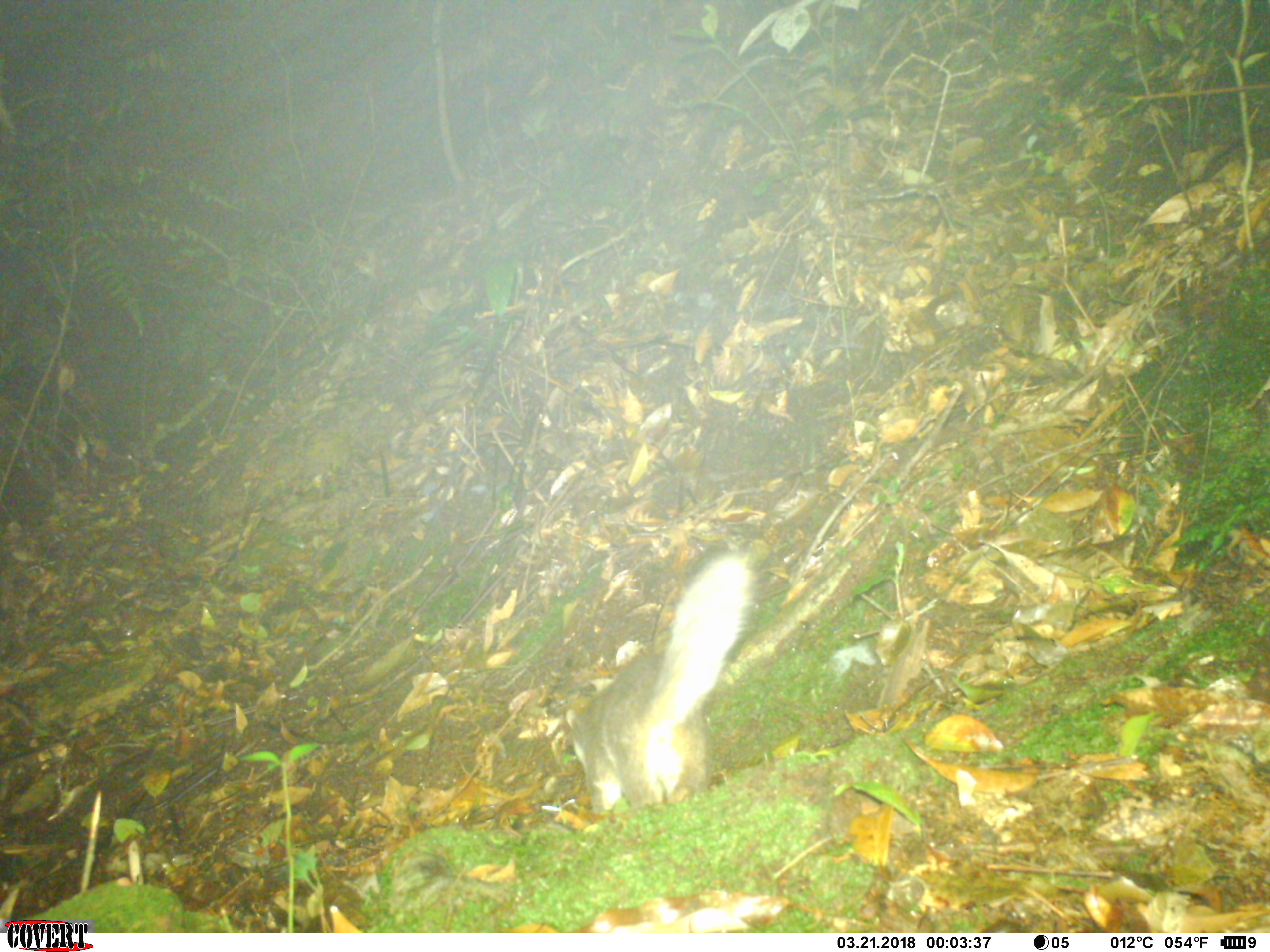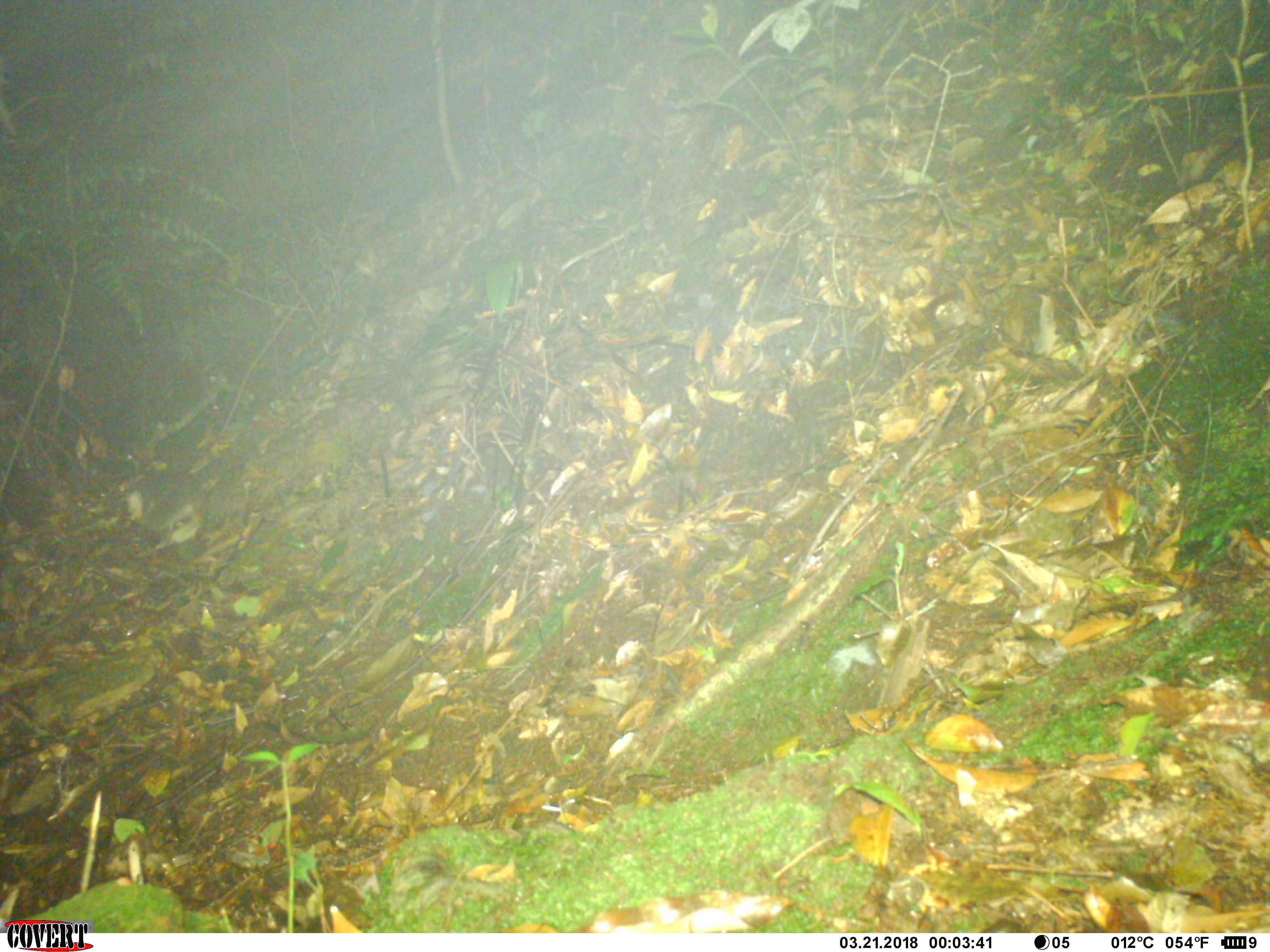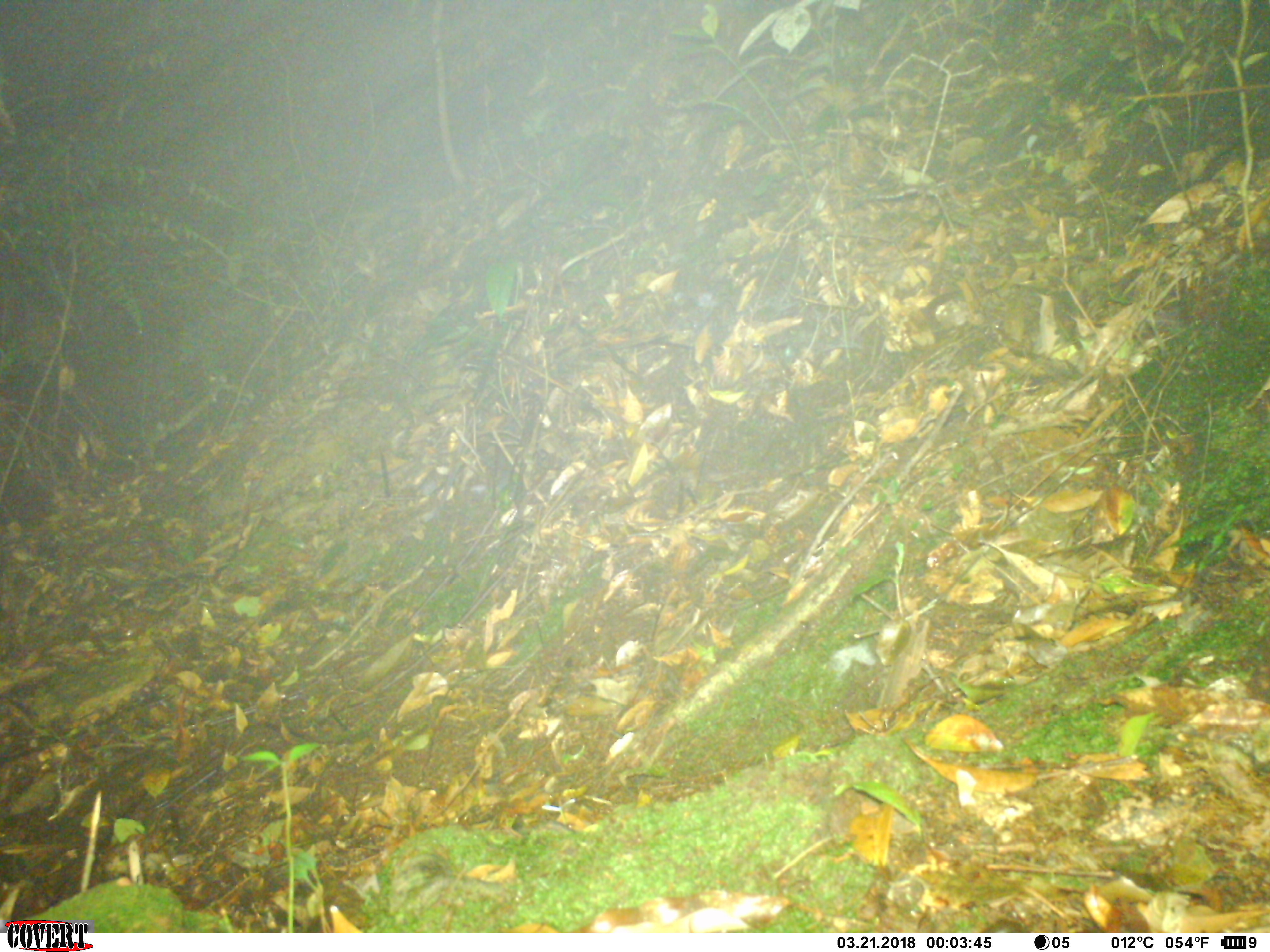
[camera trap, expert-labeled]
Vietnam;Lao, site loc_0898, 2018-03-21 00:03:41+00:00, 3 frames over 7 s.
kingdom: Animalia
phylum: Chordata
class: Mammalia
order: Carnivora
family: Mustelidae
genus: Melogale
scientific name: Melogale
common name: ferret badger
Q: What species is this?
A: Ferret badger (Melogale).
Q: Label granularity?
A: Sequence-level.